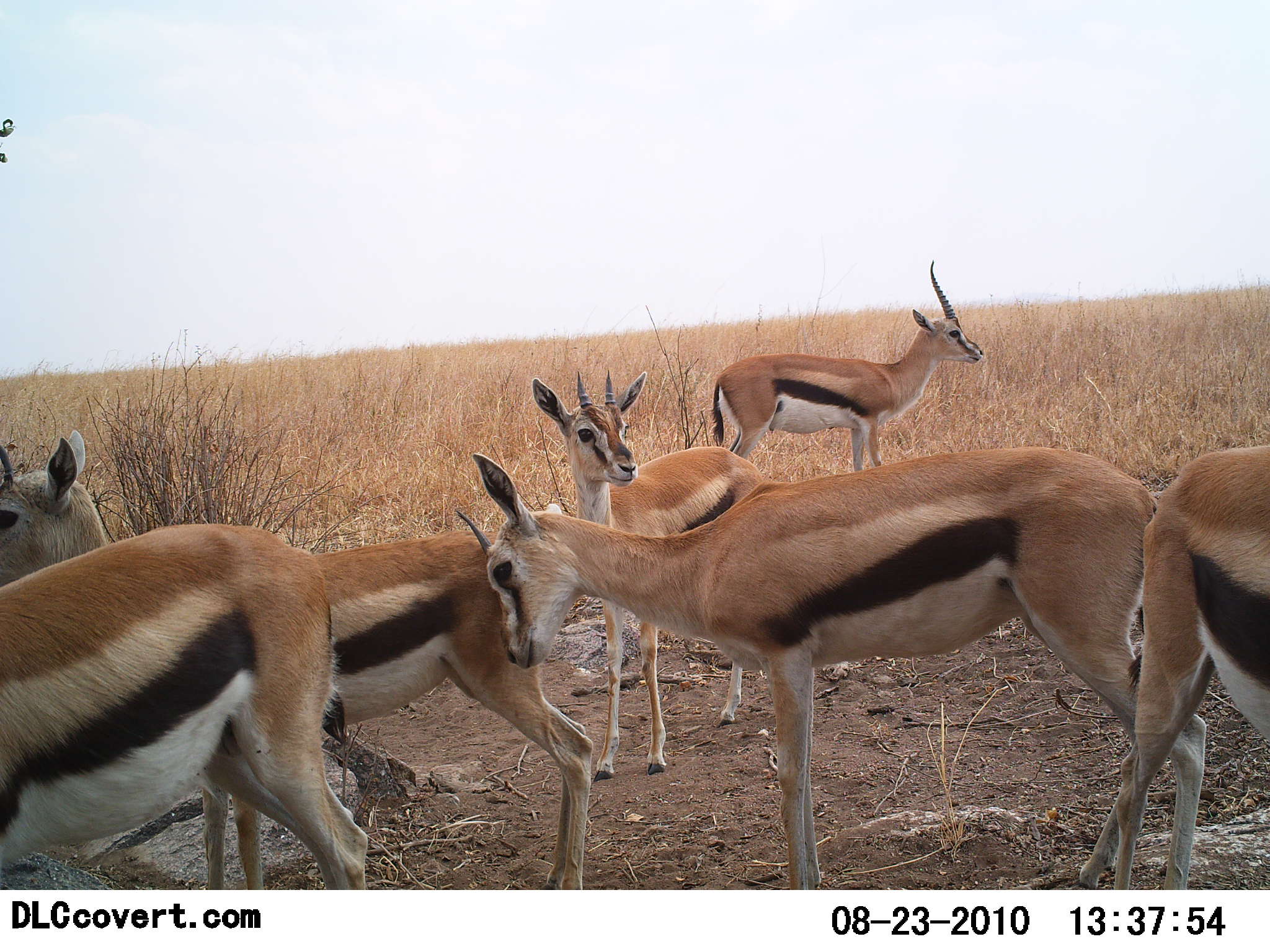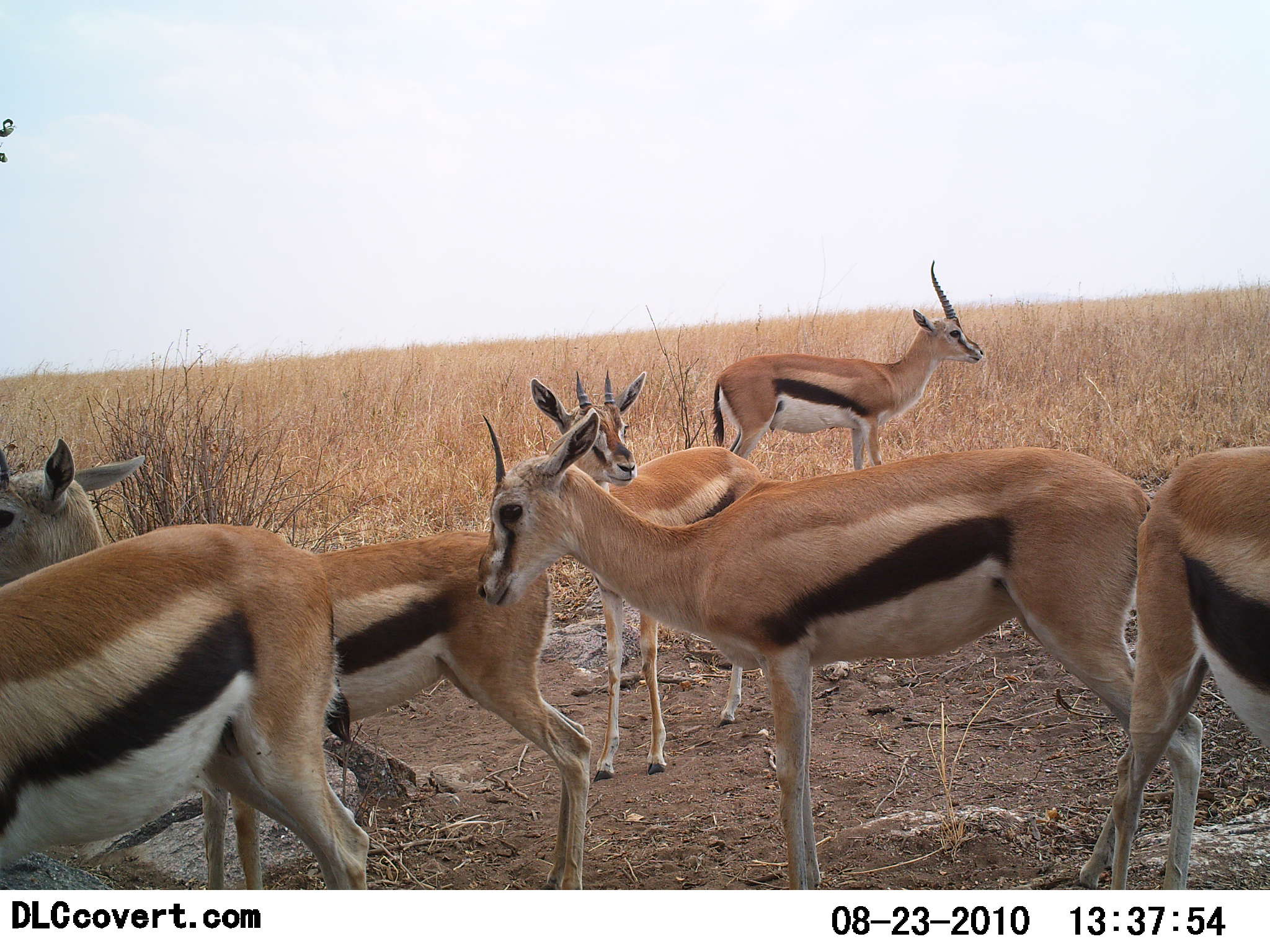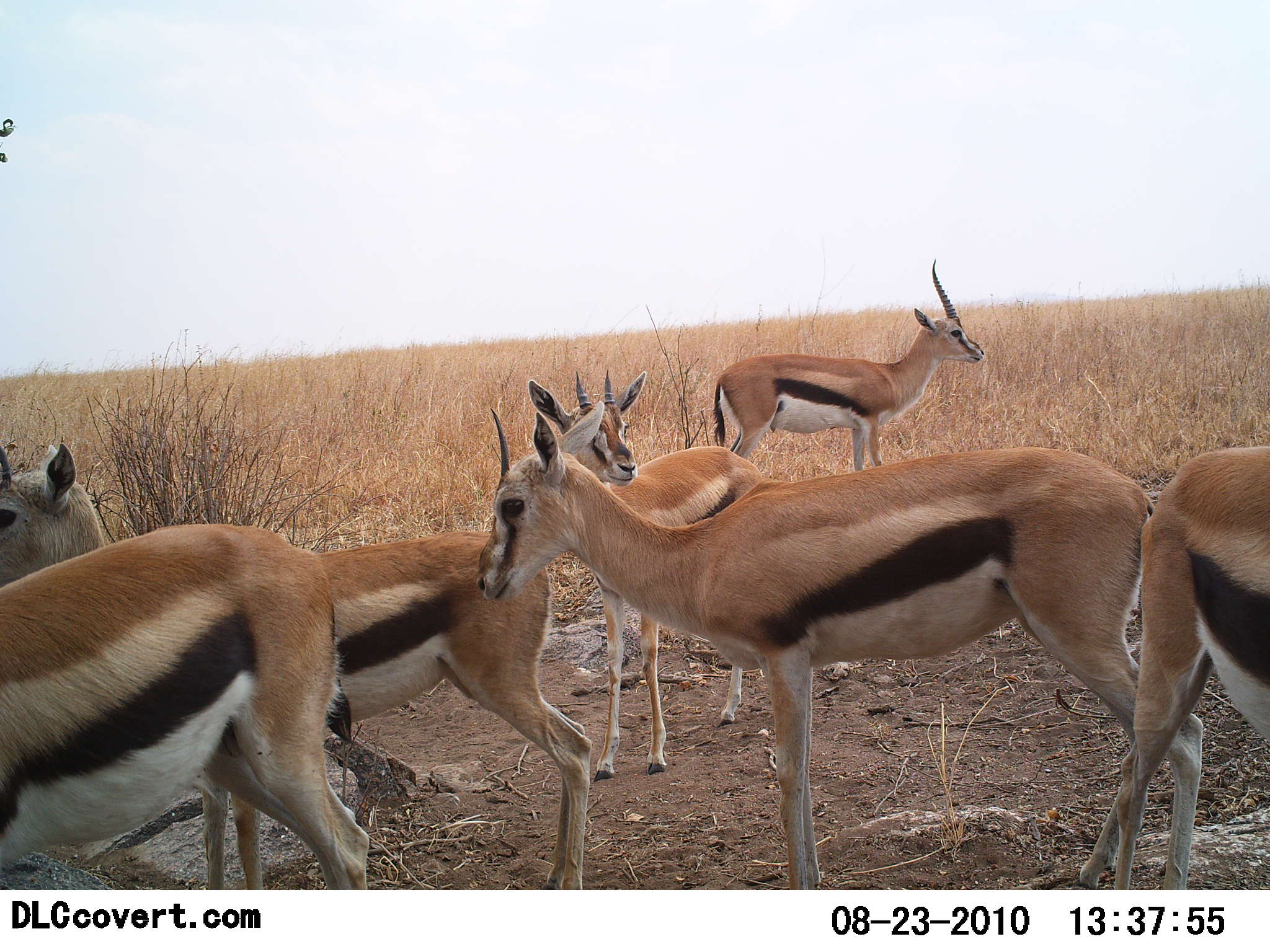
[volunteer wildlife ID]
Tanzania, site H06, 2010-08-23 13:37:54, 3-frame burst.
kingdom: Animalia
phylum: Chordata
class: Mammalia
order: Artiodactyla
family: Bovidae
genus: Eudorcas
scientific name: Eudorcas thomsonii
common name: thomson's gazelle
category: gazellethomsons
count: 6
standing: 100%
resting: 8%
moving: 0%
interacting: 33%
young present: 0%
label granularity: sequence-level